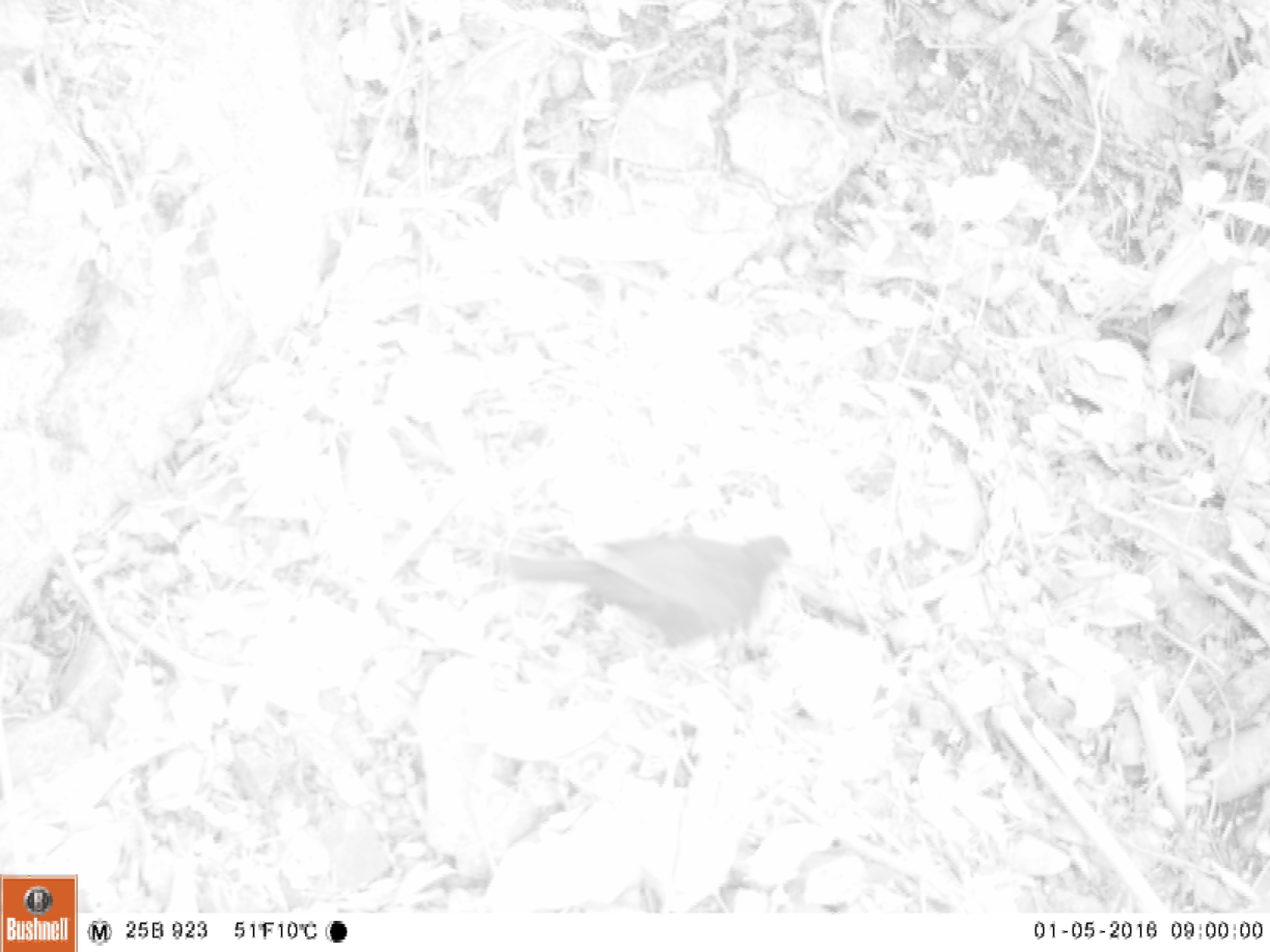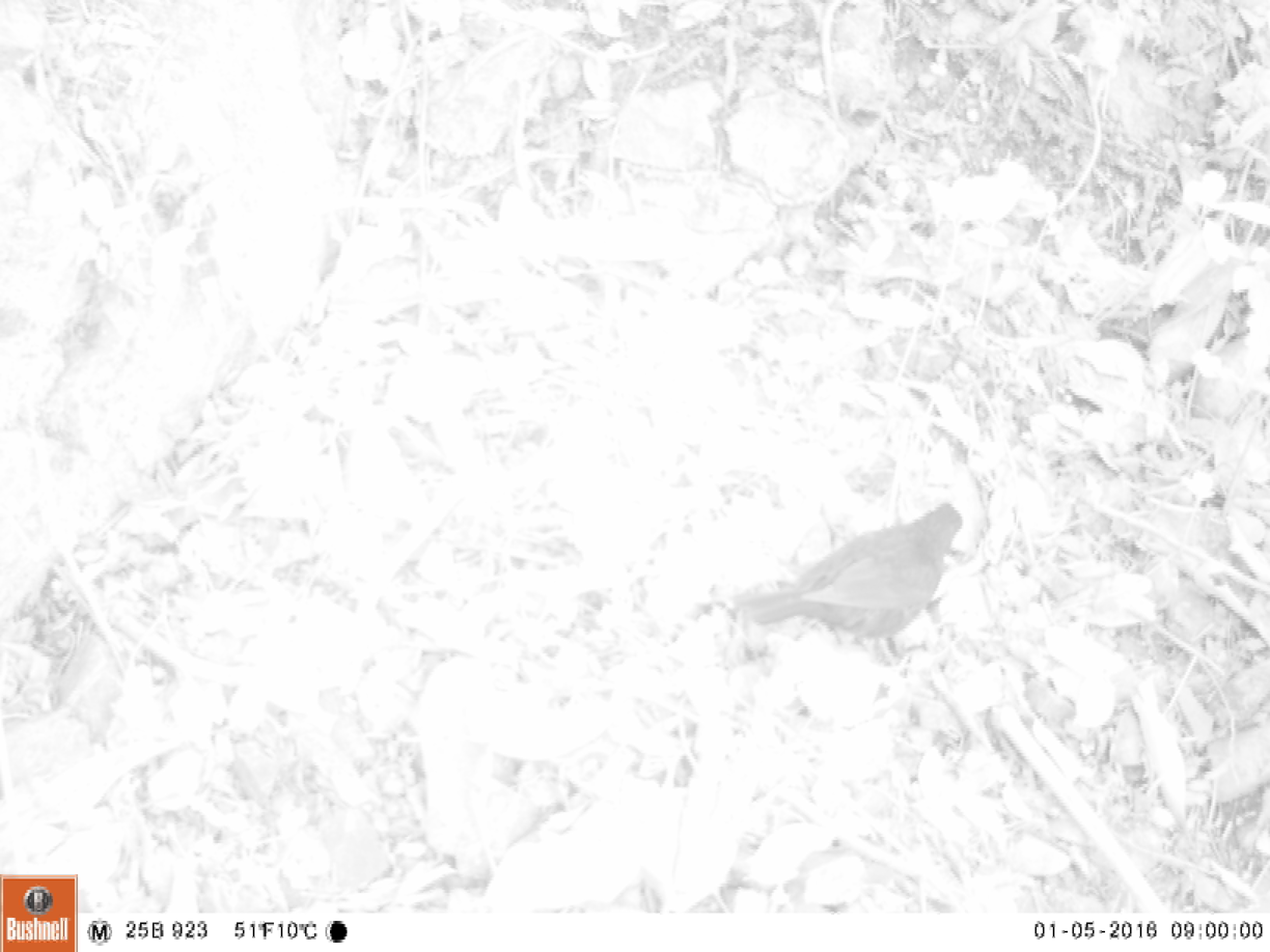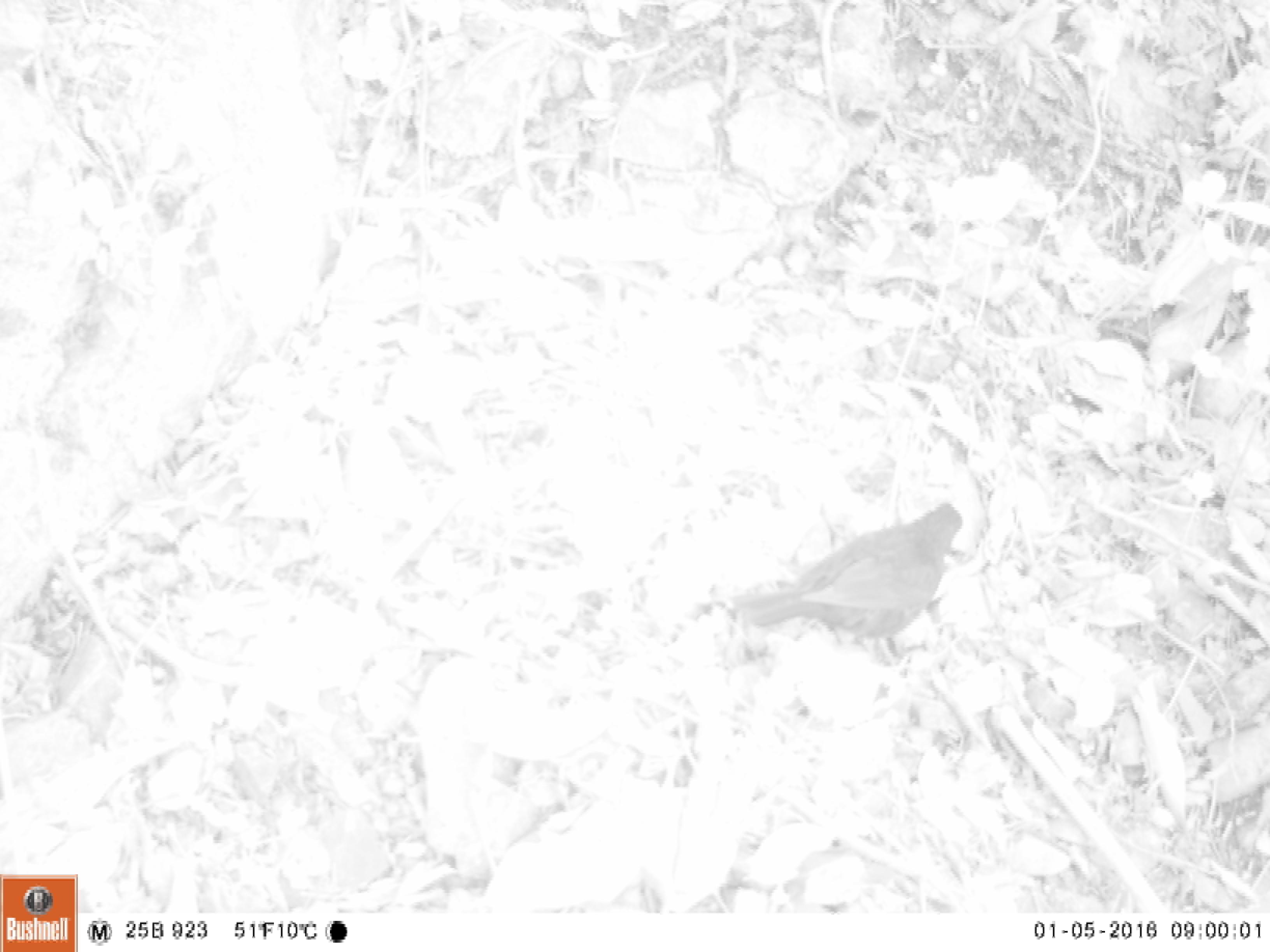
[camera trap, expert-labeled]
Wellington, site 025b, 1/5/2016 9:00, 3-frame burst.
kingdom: Animalia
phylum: Chordata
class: Aves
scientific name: Aves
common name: bird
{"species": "bird (Aves)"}